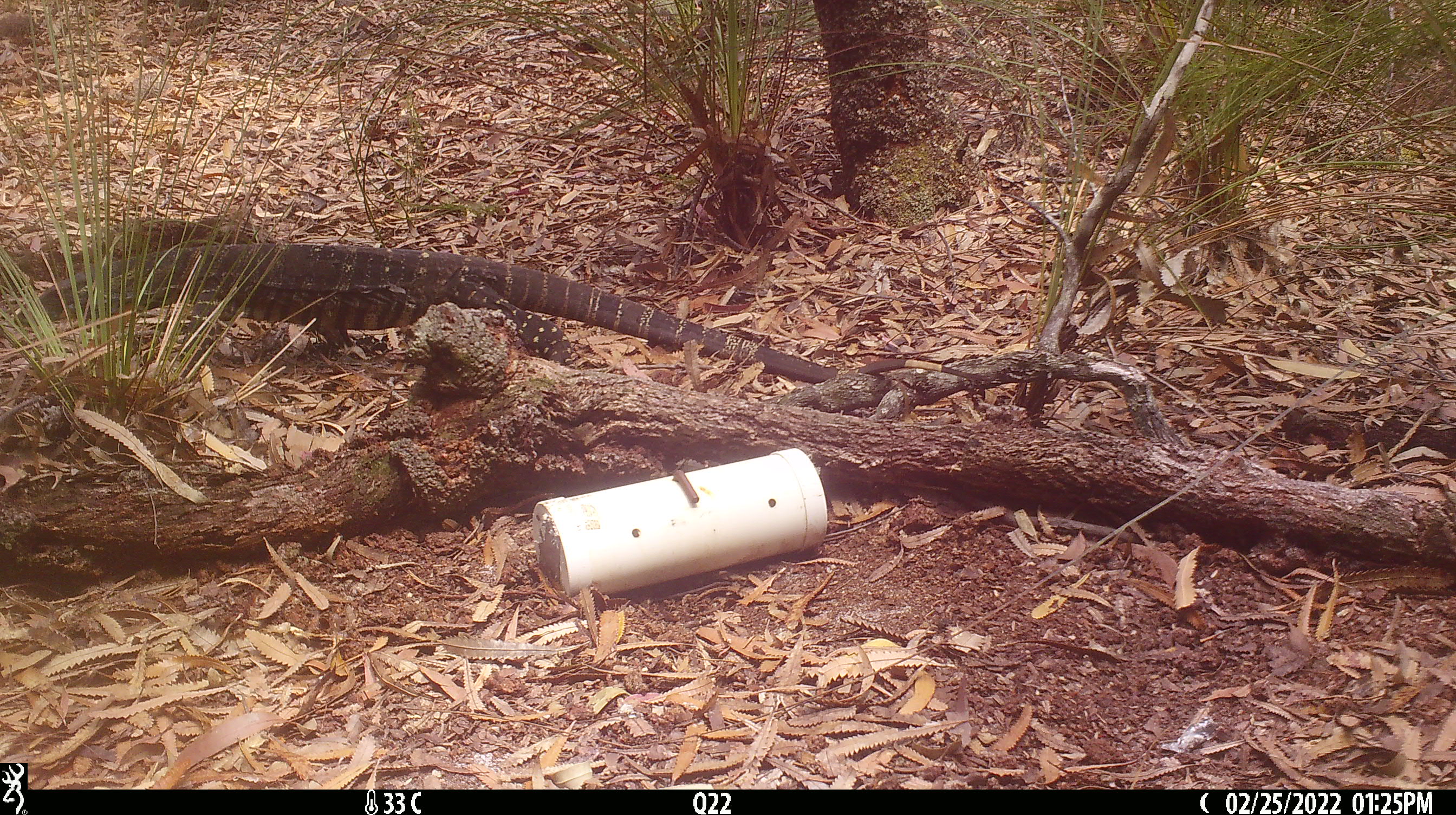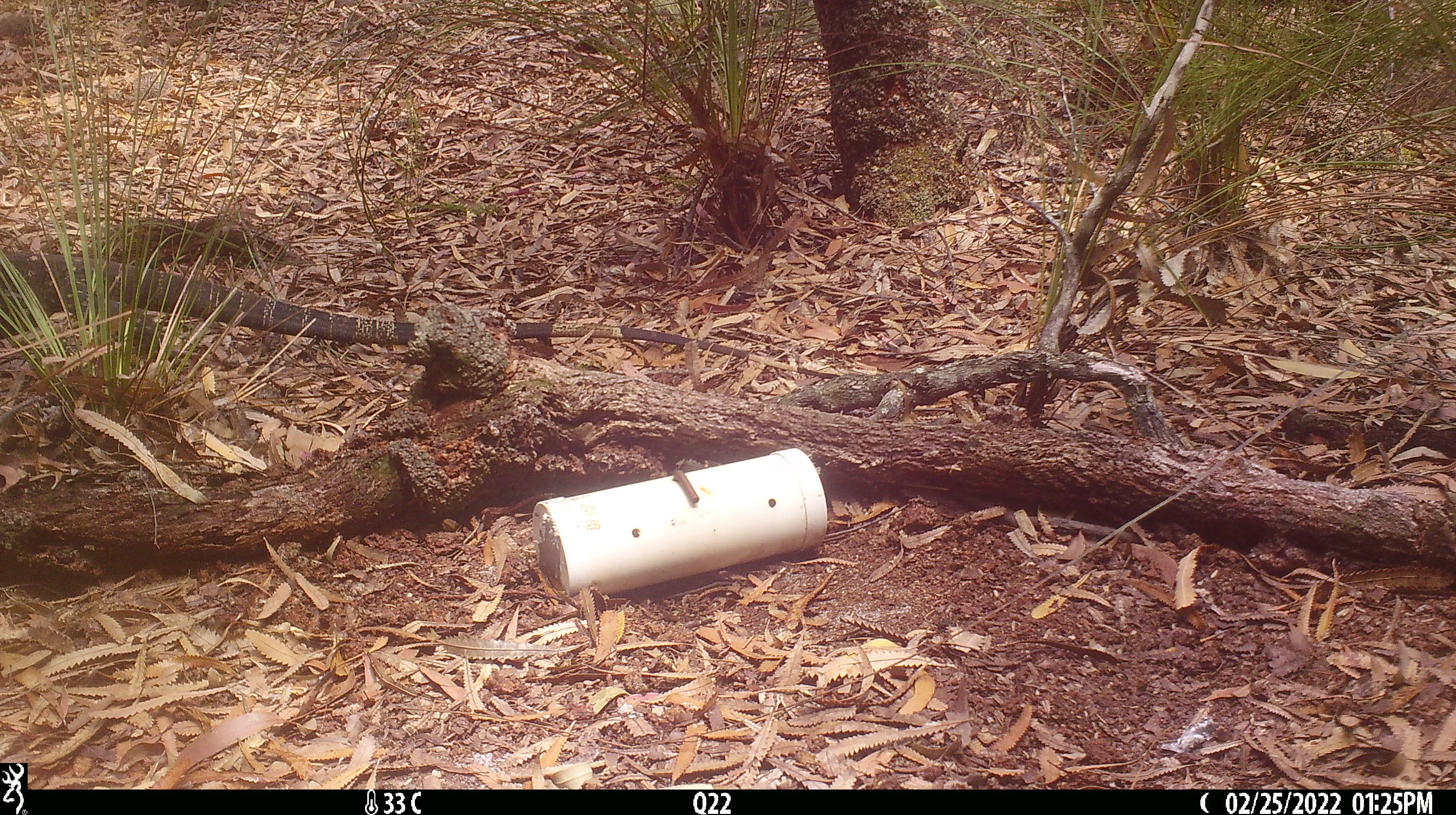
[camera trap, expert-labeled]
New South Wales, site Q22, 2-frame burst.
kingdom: Animalia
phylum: Chordata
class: Reptilia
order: Squamata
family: Varanidae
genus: Varanus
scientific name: Varanus varius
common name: lace monitor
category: goanna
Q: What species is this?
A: Goanna (lace monitor) (Varanus varius).